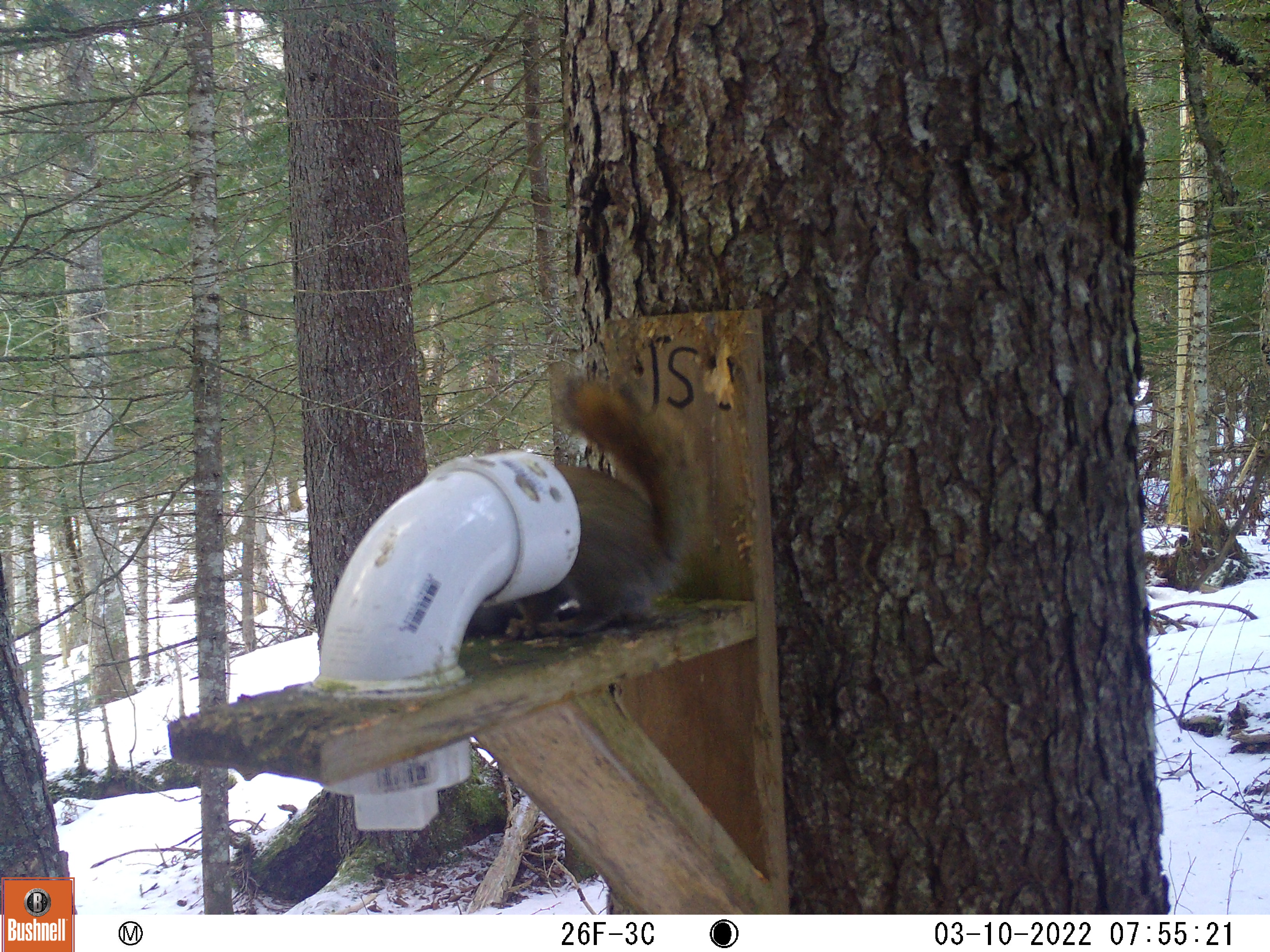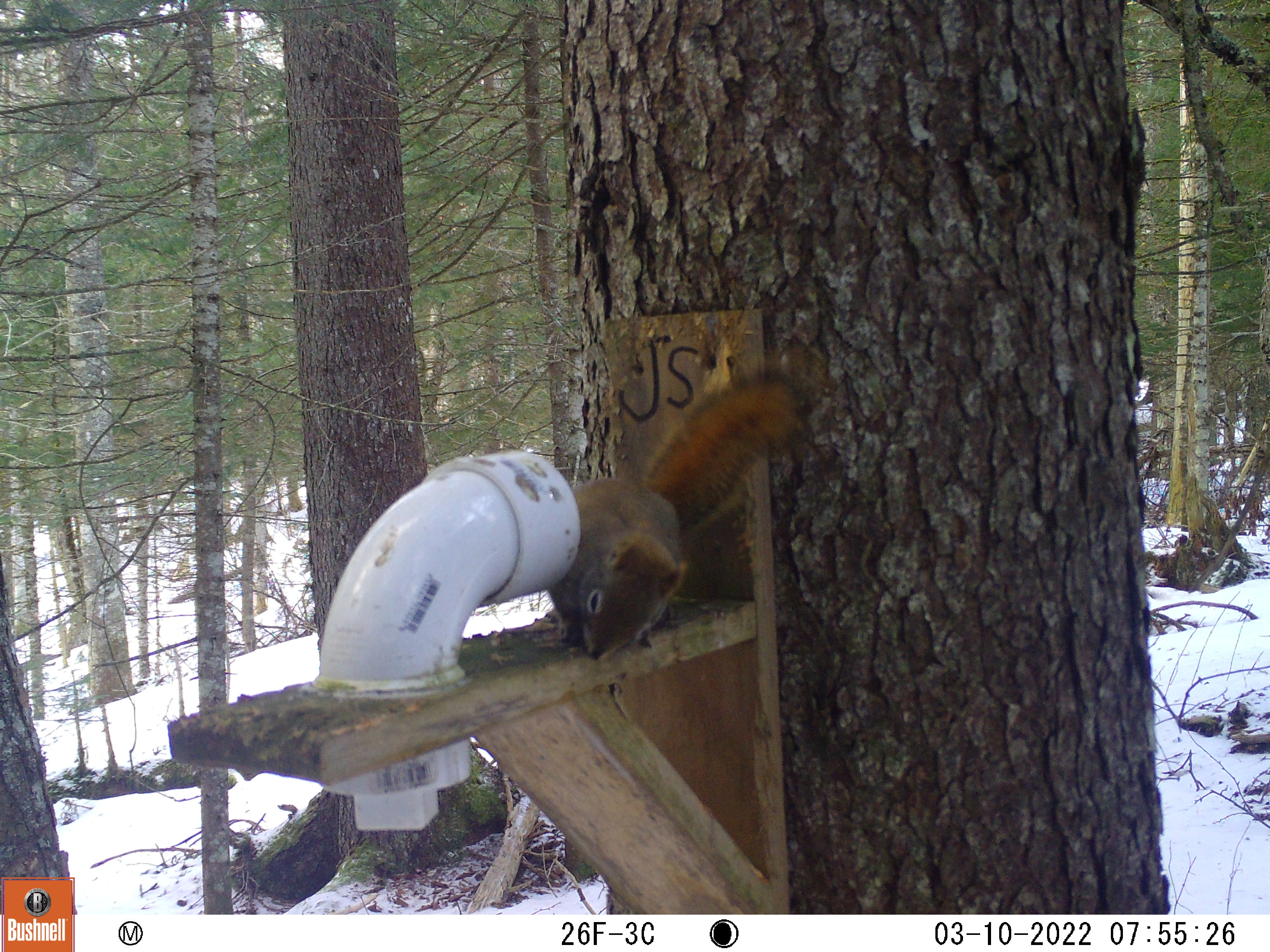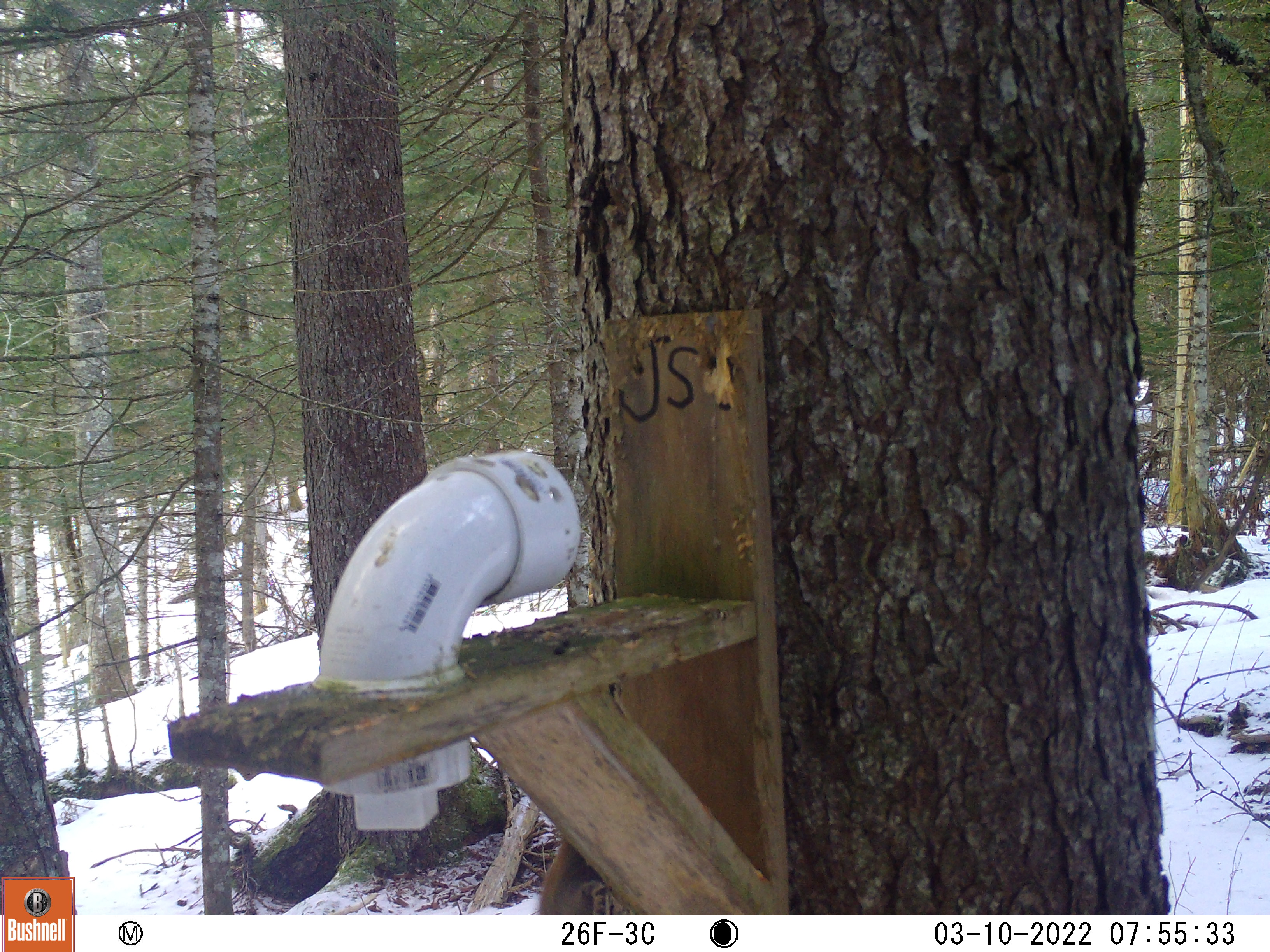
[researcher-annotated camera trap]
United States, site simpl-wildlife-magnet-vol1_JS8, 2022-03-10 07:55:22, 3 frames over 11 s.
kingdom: Animalia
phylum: Chordata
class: Mammalia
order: Rodentia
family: Sciuridae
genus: Tamiasciurus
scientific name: Tamiasciurus hudsonicus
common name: red squirrel